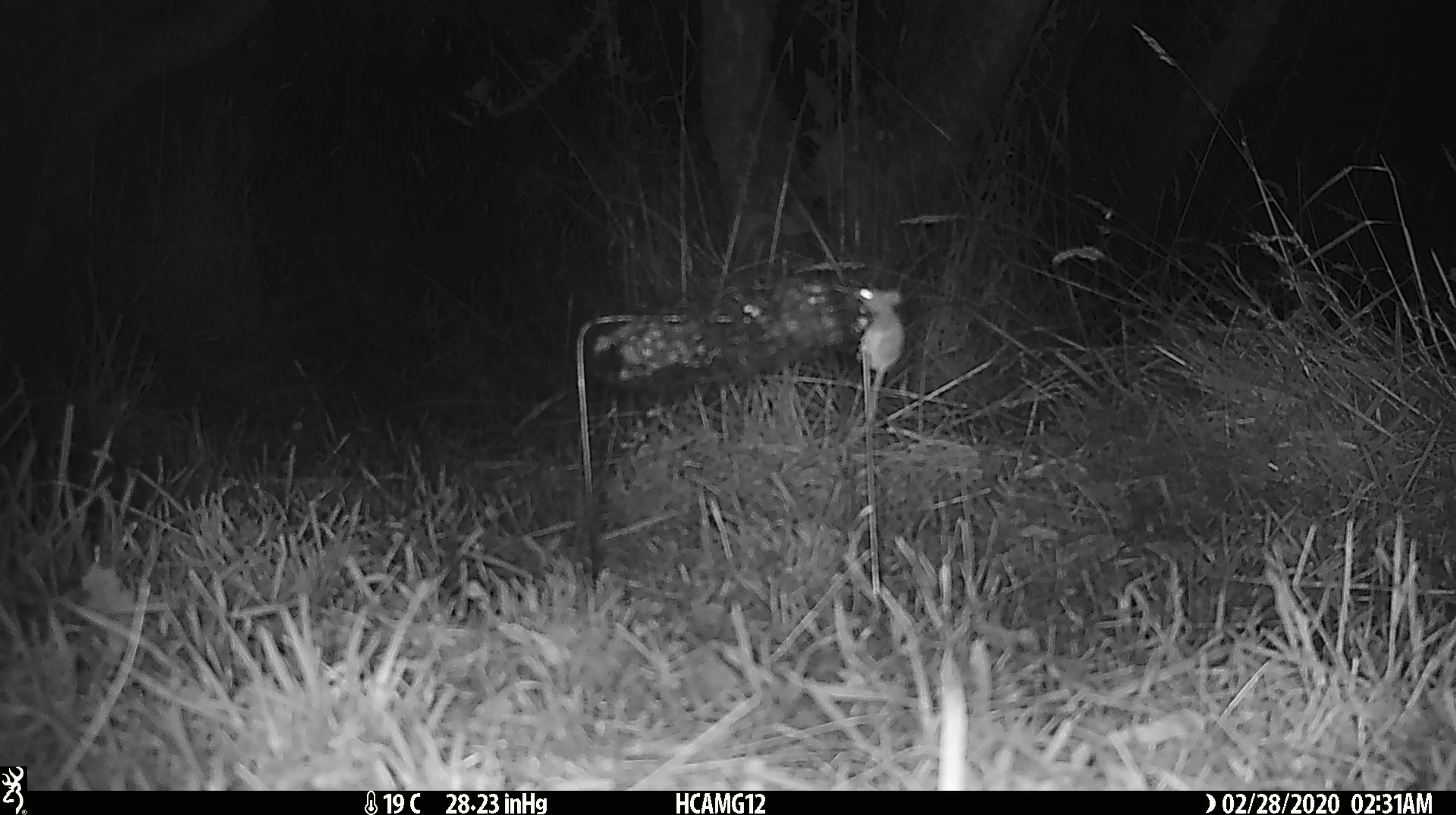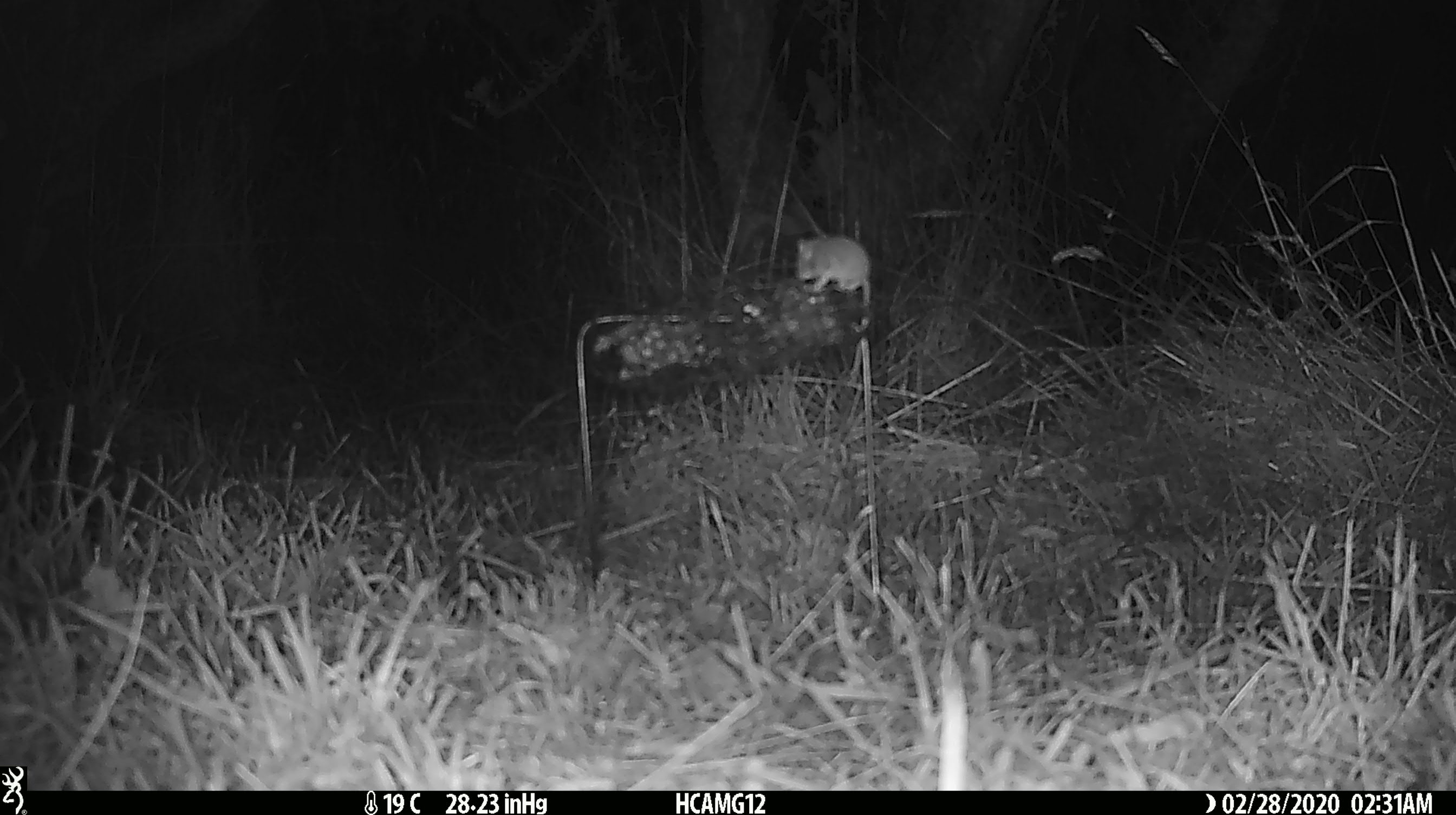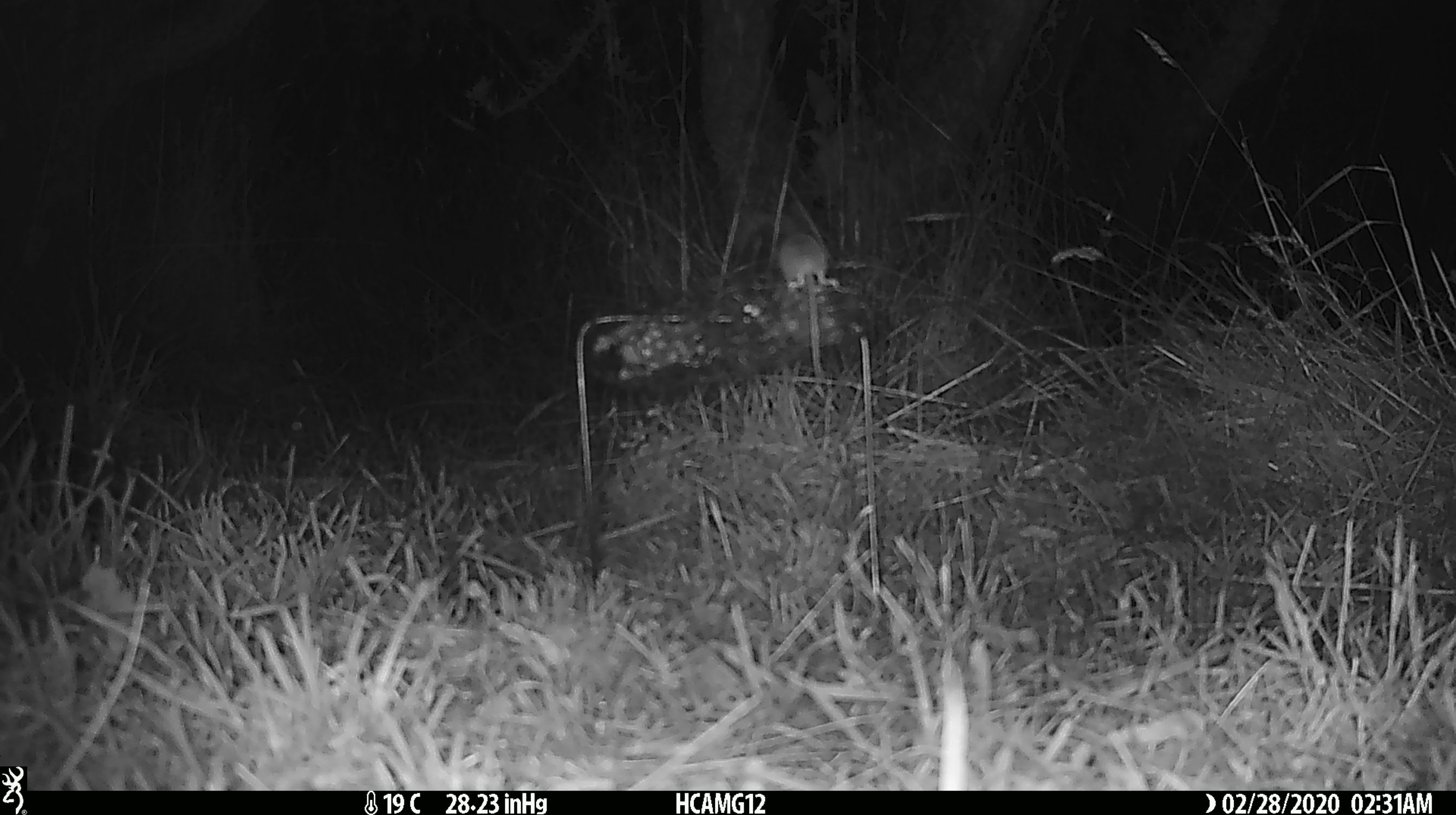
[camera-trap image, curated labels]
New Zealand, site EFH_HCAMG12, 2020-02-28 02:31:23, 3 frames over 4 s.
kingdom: Animalia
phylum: Chordata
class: Mammalia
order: Rodentia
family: Muridae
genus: Mus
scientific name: Mus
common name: mouse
Mouse (Mus).